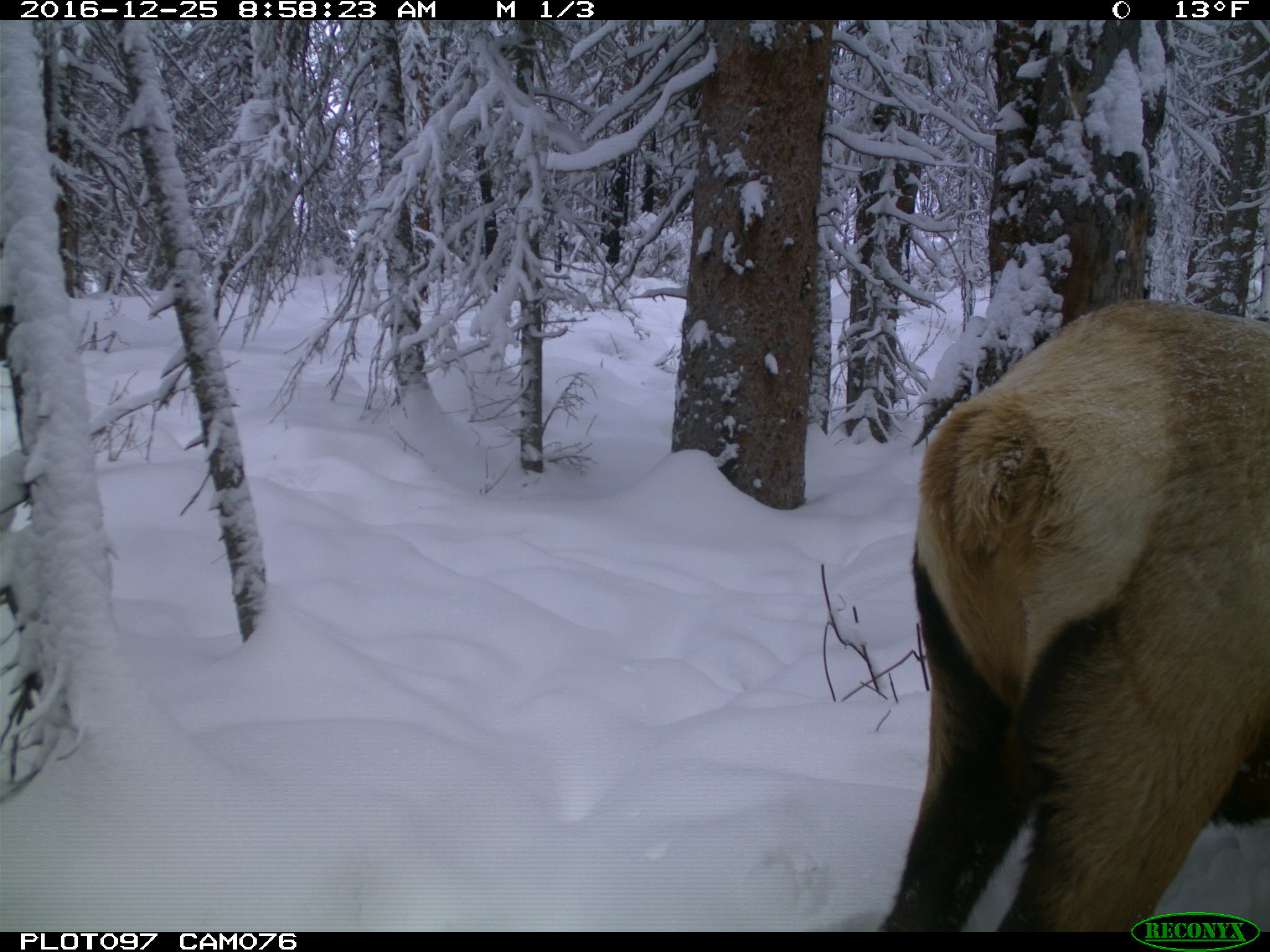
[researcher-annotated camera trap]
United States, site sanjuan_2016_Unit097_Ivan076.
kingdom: Animalia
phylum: Chordata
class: Mammalia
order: Artiodactyla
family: Cervidae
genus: Cervus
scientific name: Cervus elaphus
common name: red deer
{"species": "Cervus elaphus (red deer)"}